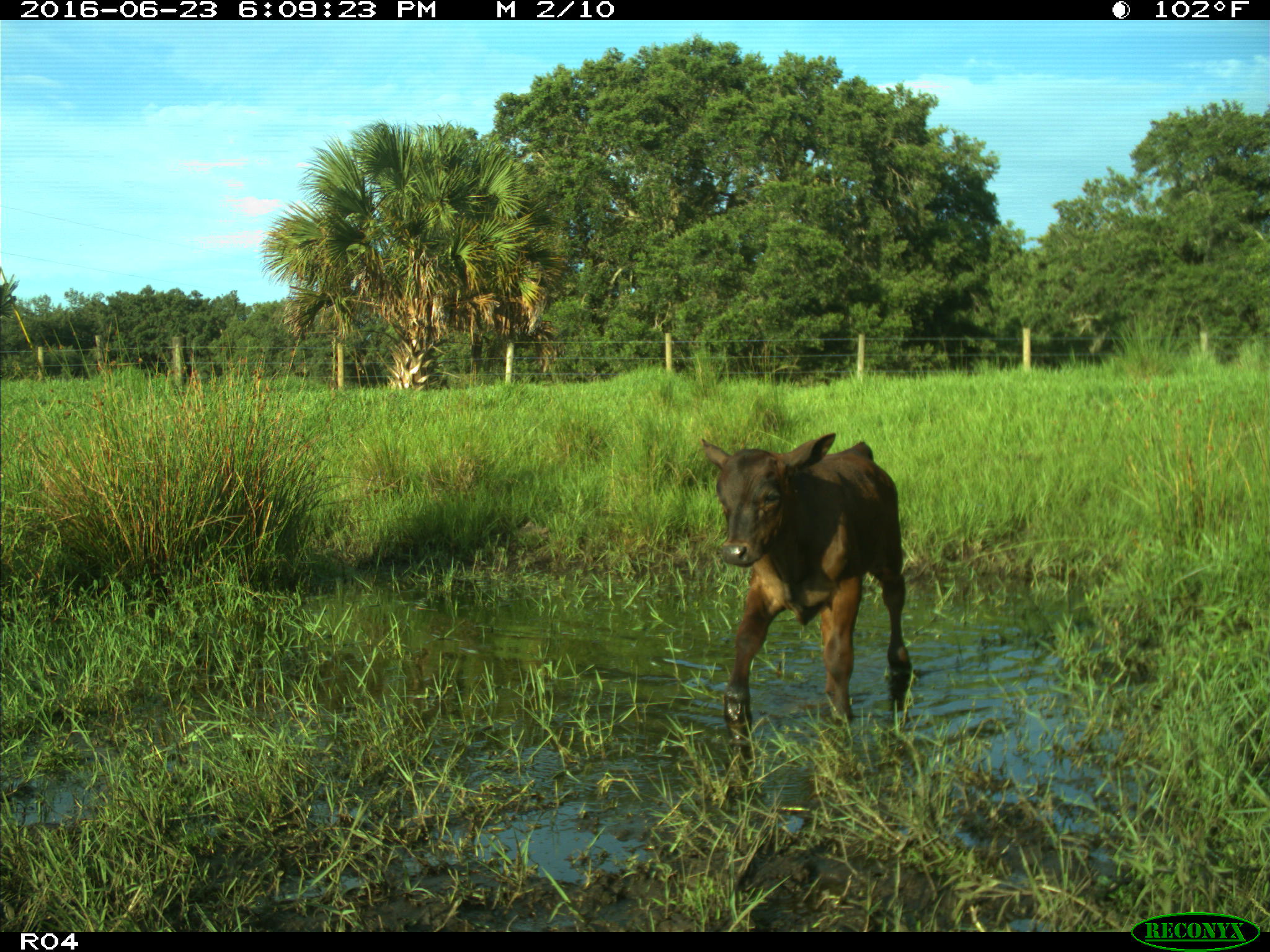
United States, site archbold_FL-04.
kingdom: Animalia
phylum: Chordata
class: Mammalia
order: Artiodactyla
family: Bovidae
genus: Bos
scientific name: Bos taurus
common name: domestic cow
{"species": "Bos taurus (domestic cow)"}